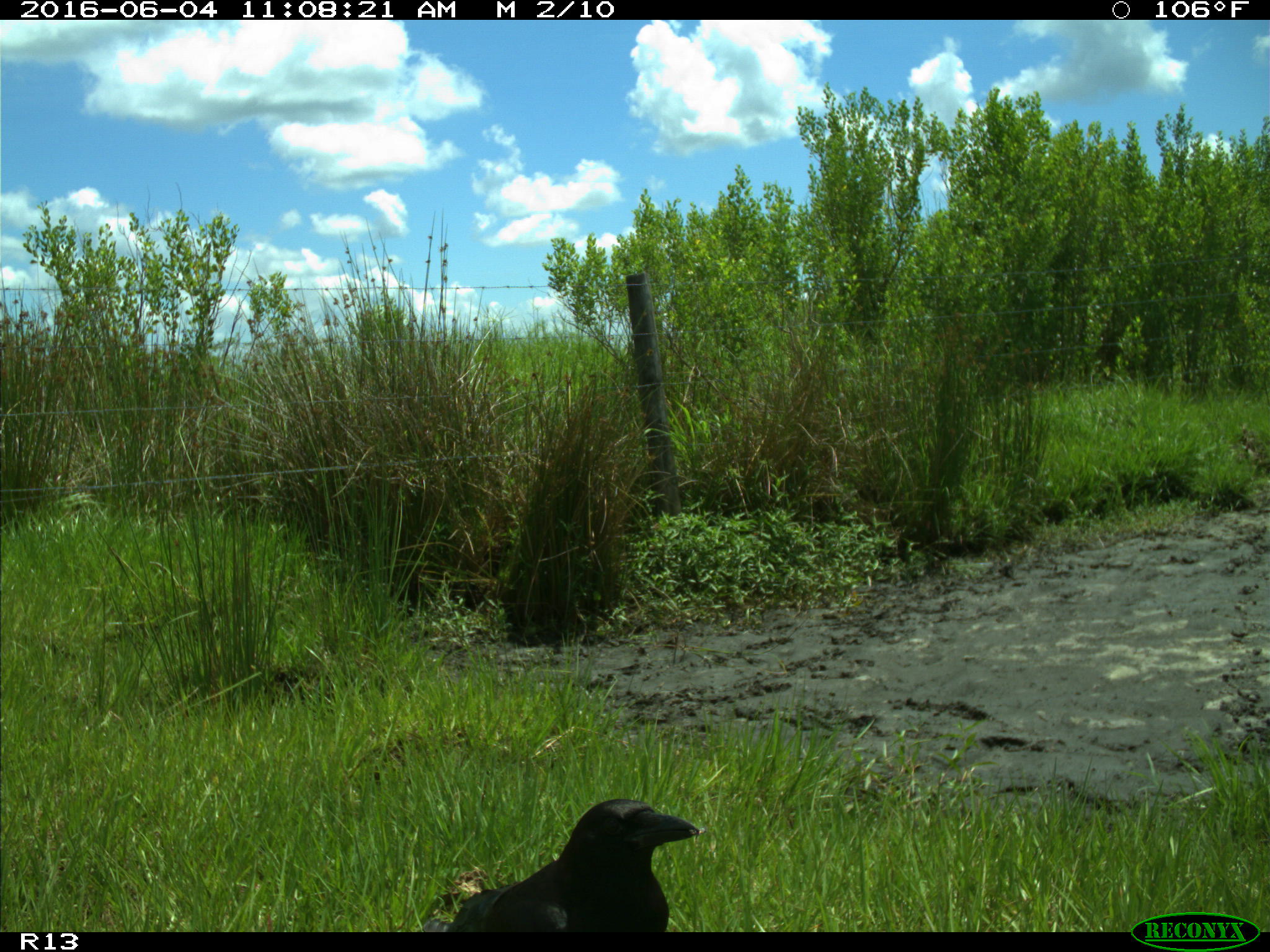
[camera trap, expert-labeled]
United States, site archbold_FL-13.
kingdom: Animalia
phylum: Chordata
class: Aves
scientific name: Aves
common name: birds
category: unidentified bird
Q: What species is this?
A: Unidentified bird (birds) (Aves).